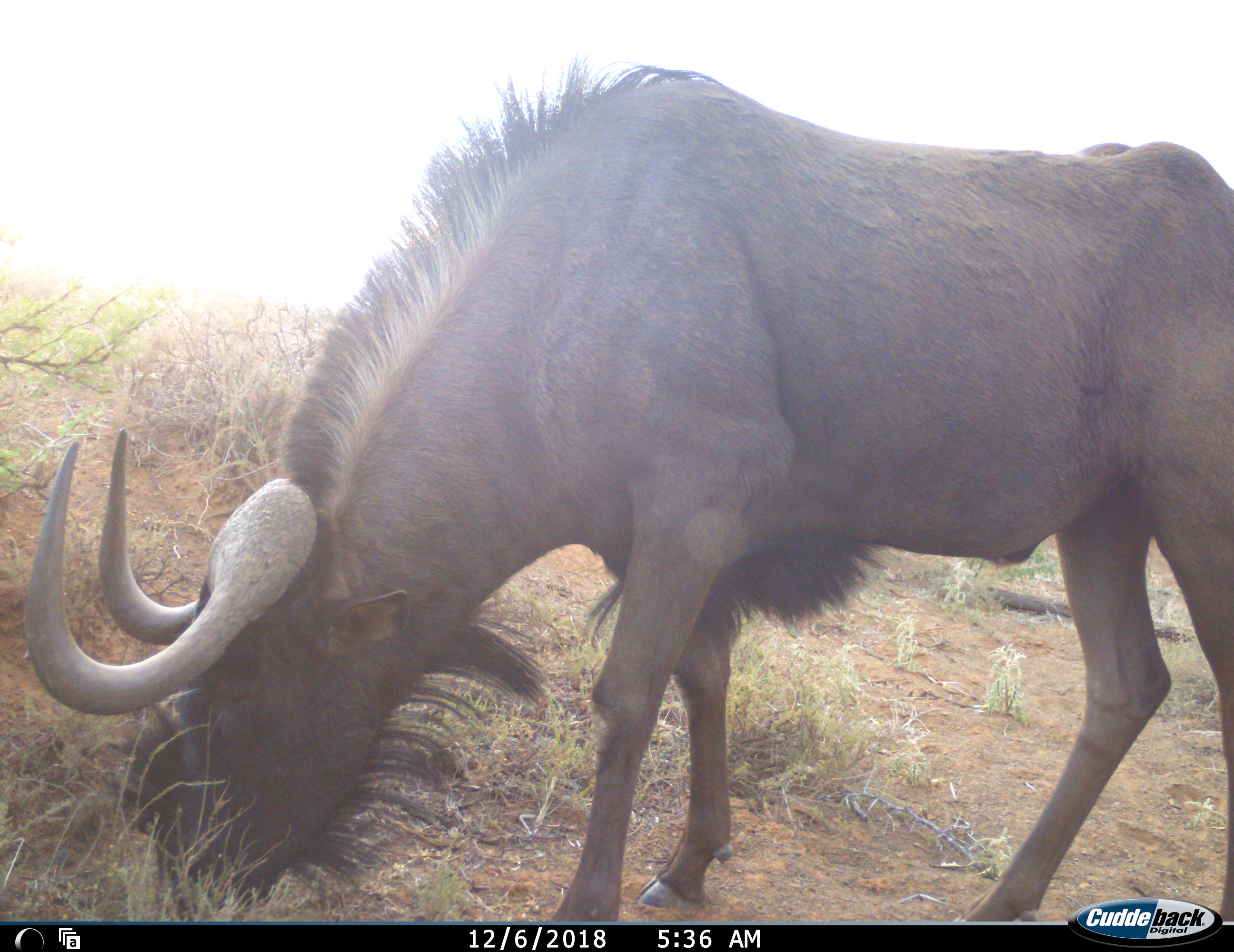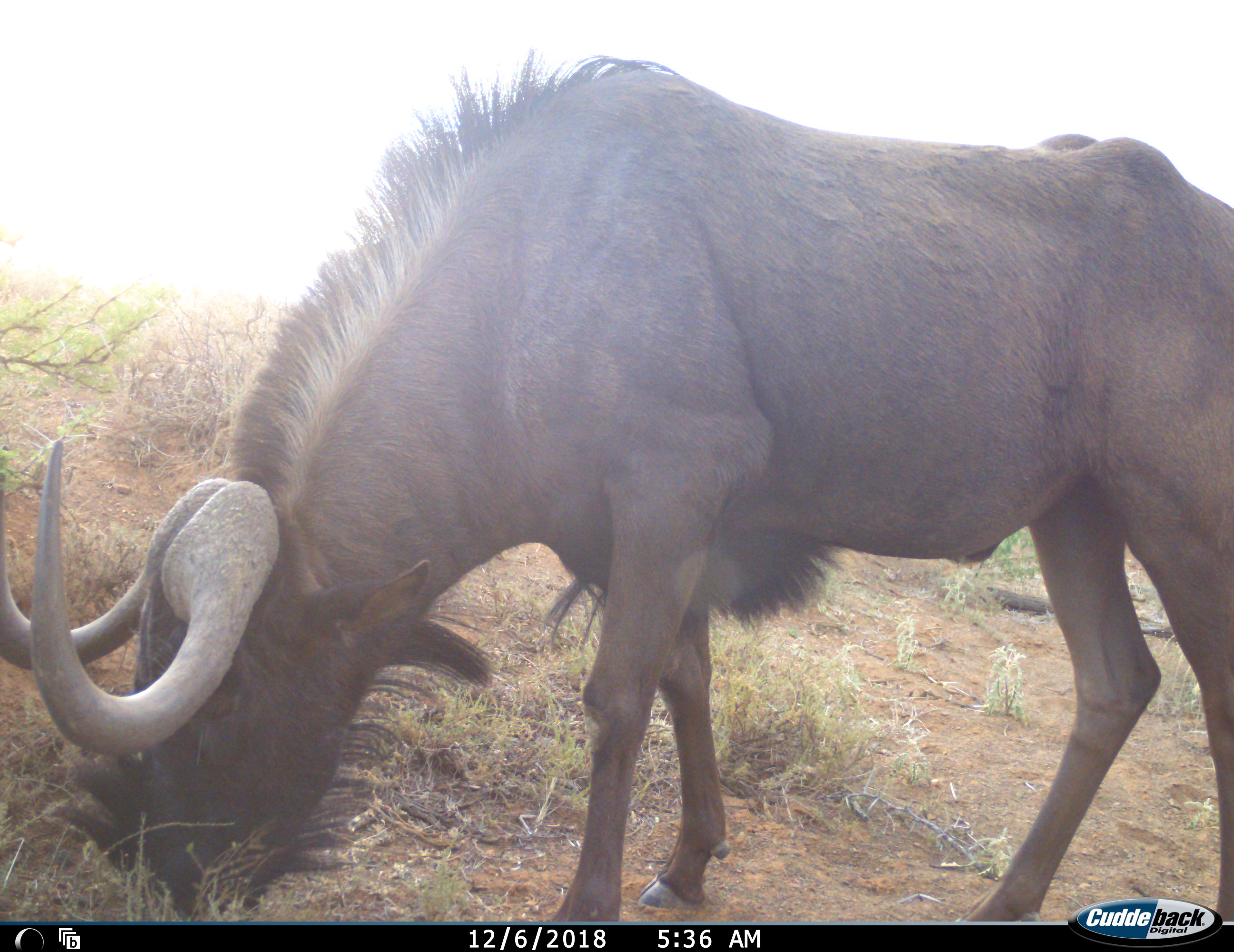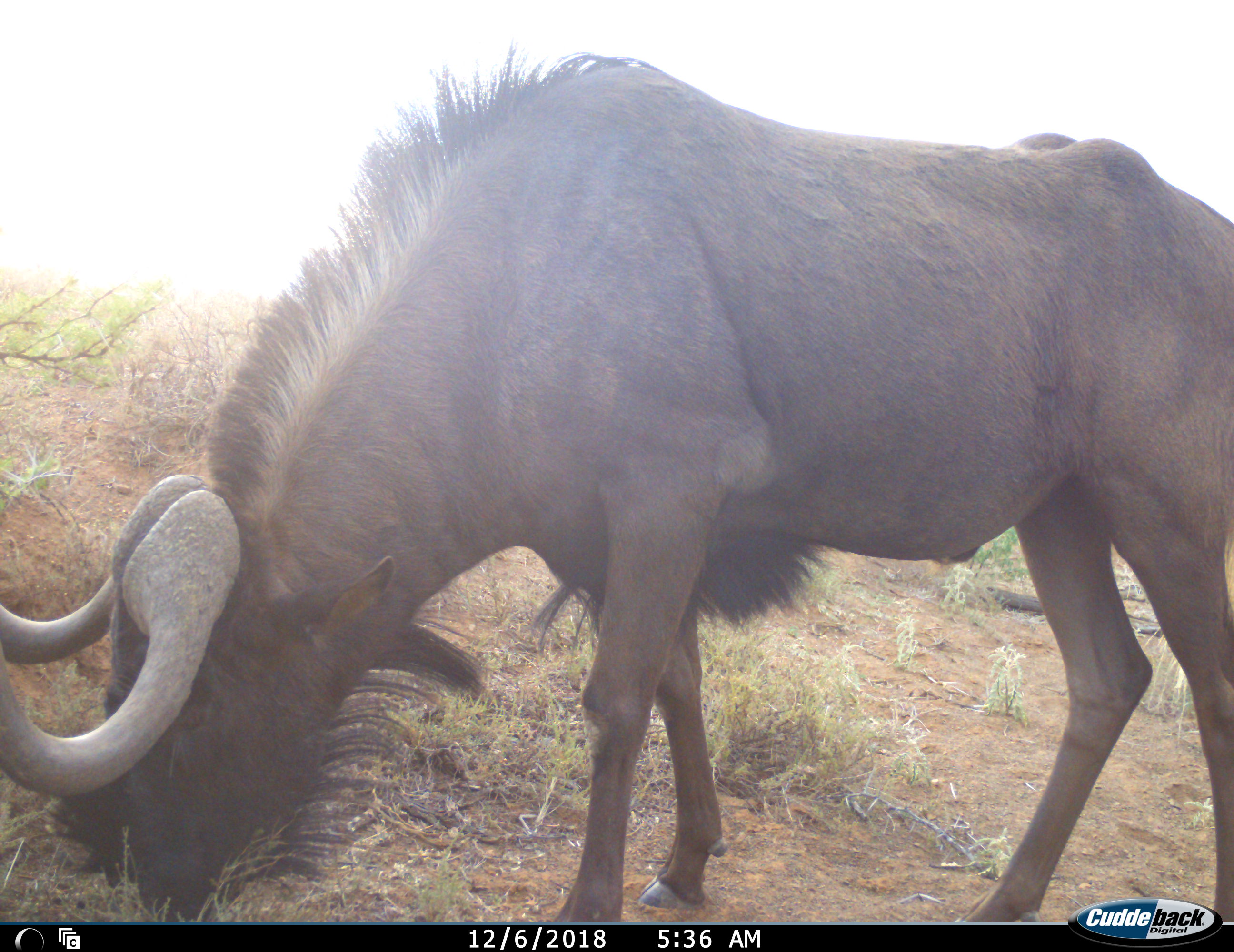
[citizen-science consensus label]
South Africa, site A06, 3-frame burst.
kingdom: Animalia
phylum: Chordata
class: Mammalia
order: Artiodactyla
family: Bovidae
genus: Connochaetes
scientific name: Connochaetes gnou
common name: black wildebeest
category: wildebeestblack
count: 1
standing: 22%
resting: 0%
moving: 0%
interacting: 0%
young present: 0%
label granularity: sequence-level